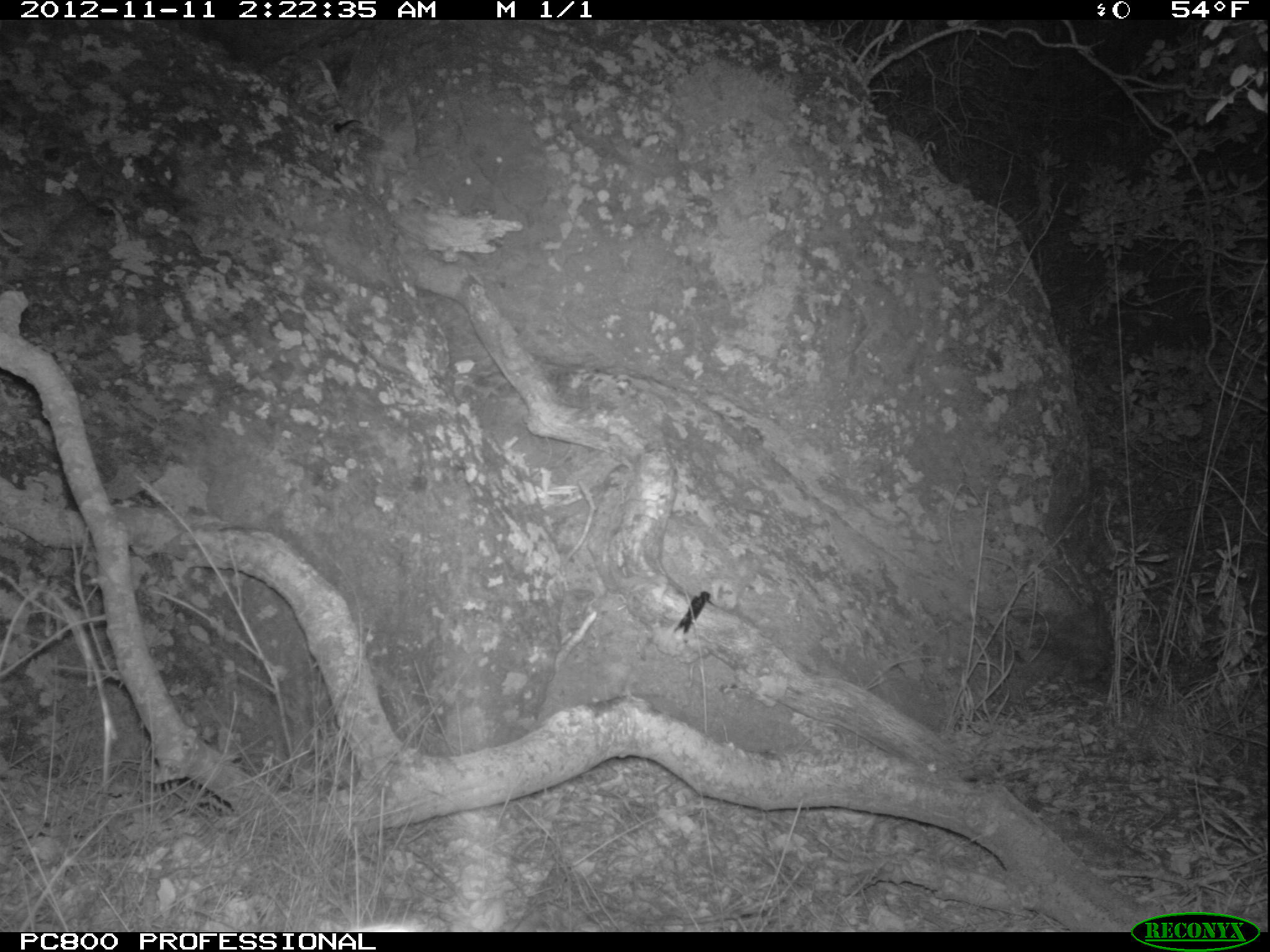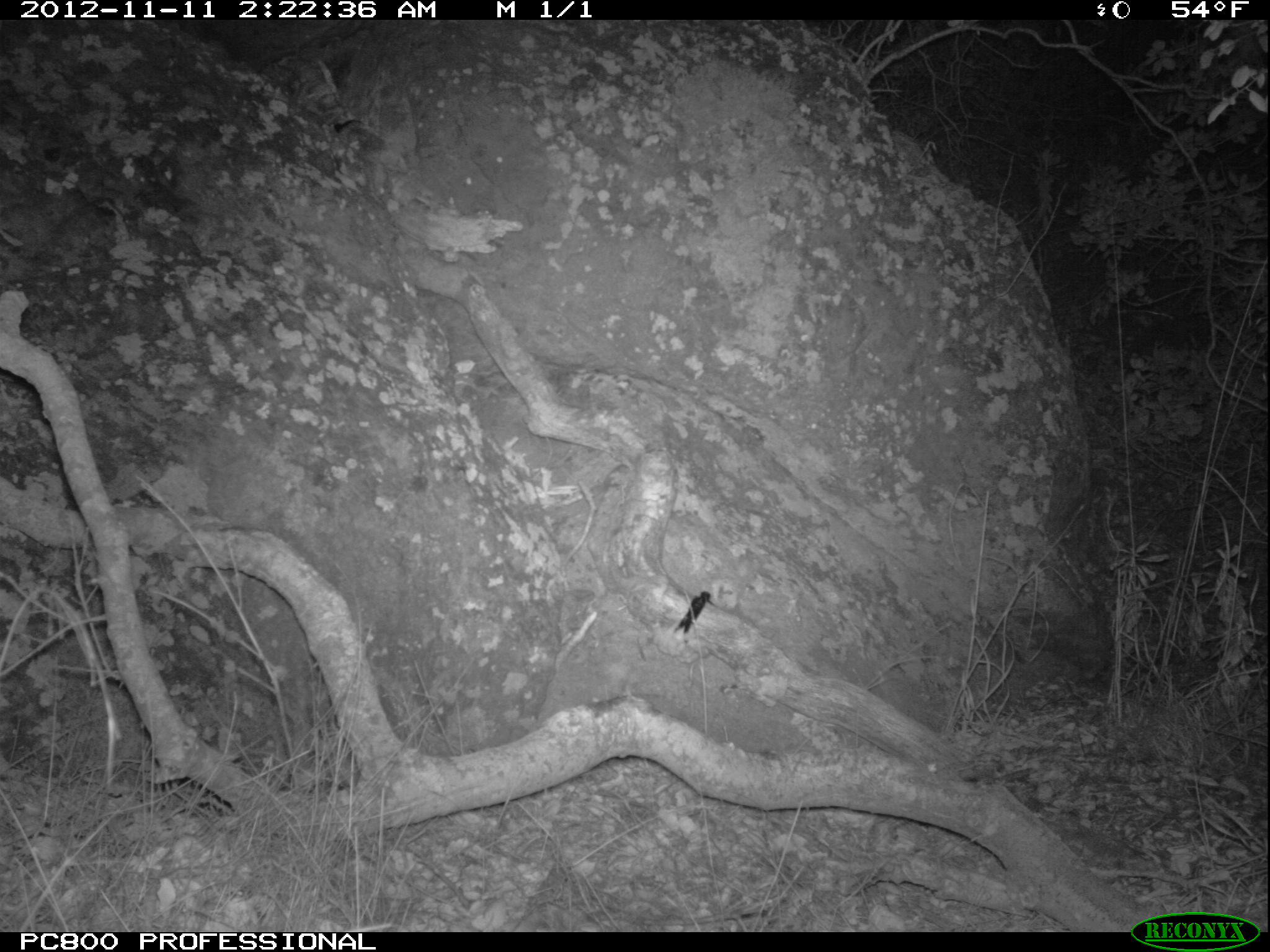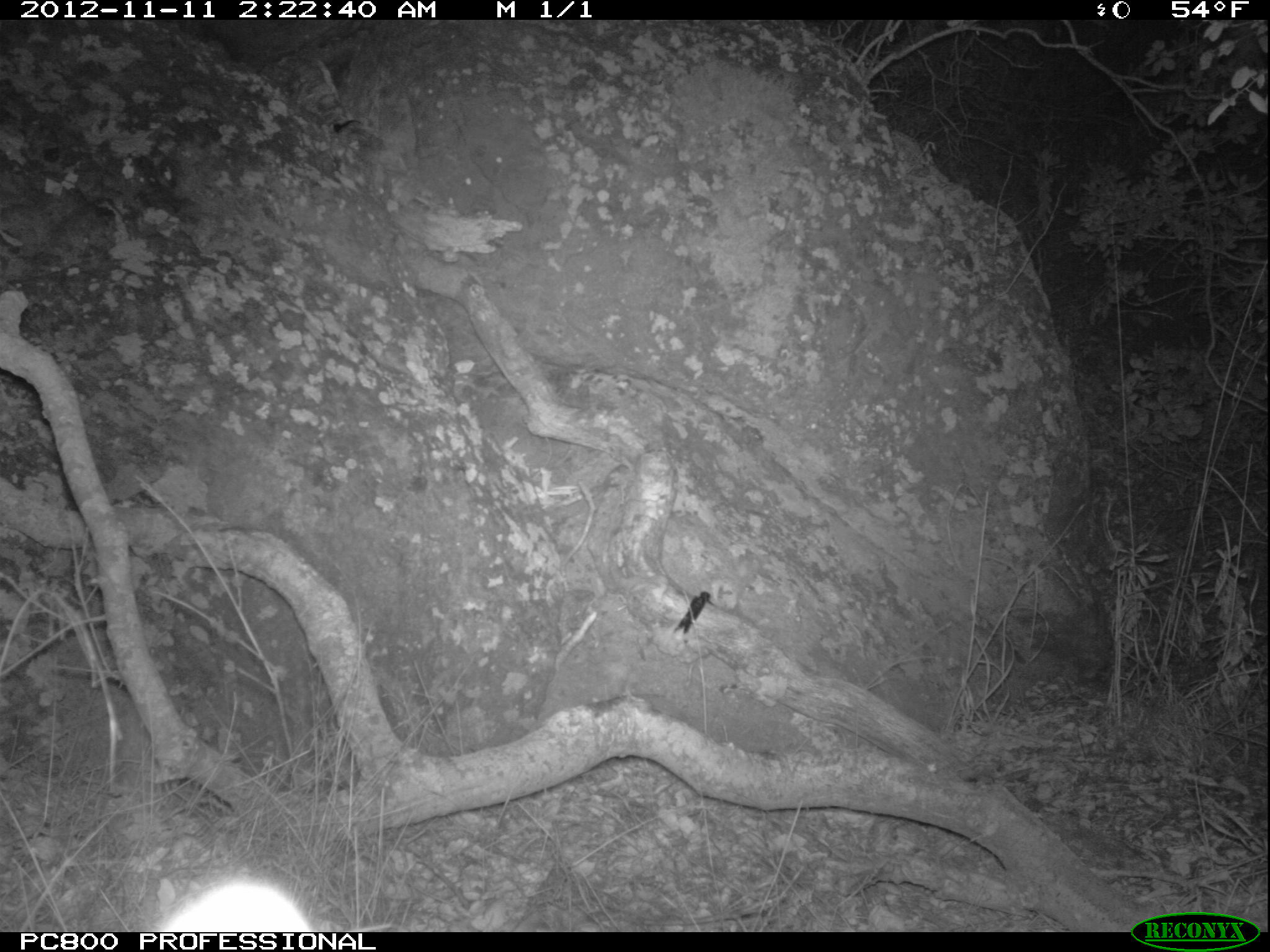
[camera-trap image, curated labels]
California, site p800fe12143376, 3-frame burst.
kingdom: Animalia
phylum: Chordata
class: Aves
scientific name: Aves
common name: bird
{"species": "bird (Aves)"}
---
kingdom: Animalia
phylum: Chordata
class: Mammalia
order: Carnivora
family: Canidae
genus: Urocyon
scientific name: Urocyon littoralis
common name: island fox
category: fox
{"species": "fox (island fox) (Urocyon littoralis)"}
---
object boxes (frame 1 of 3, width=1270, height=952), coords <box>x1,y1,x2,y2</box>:
bird: <box>673,591,714,633</box>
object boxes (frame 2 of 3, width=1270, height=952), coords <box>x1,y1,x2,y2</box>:
bird: <box>673,591,715,633</box>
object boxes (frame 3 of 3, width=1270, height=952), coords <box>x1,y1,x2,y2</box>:
bird: <box>673,590,713,635</box>
fox: <box>156,879,313,932</box>